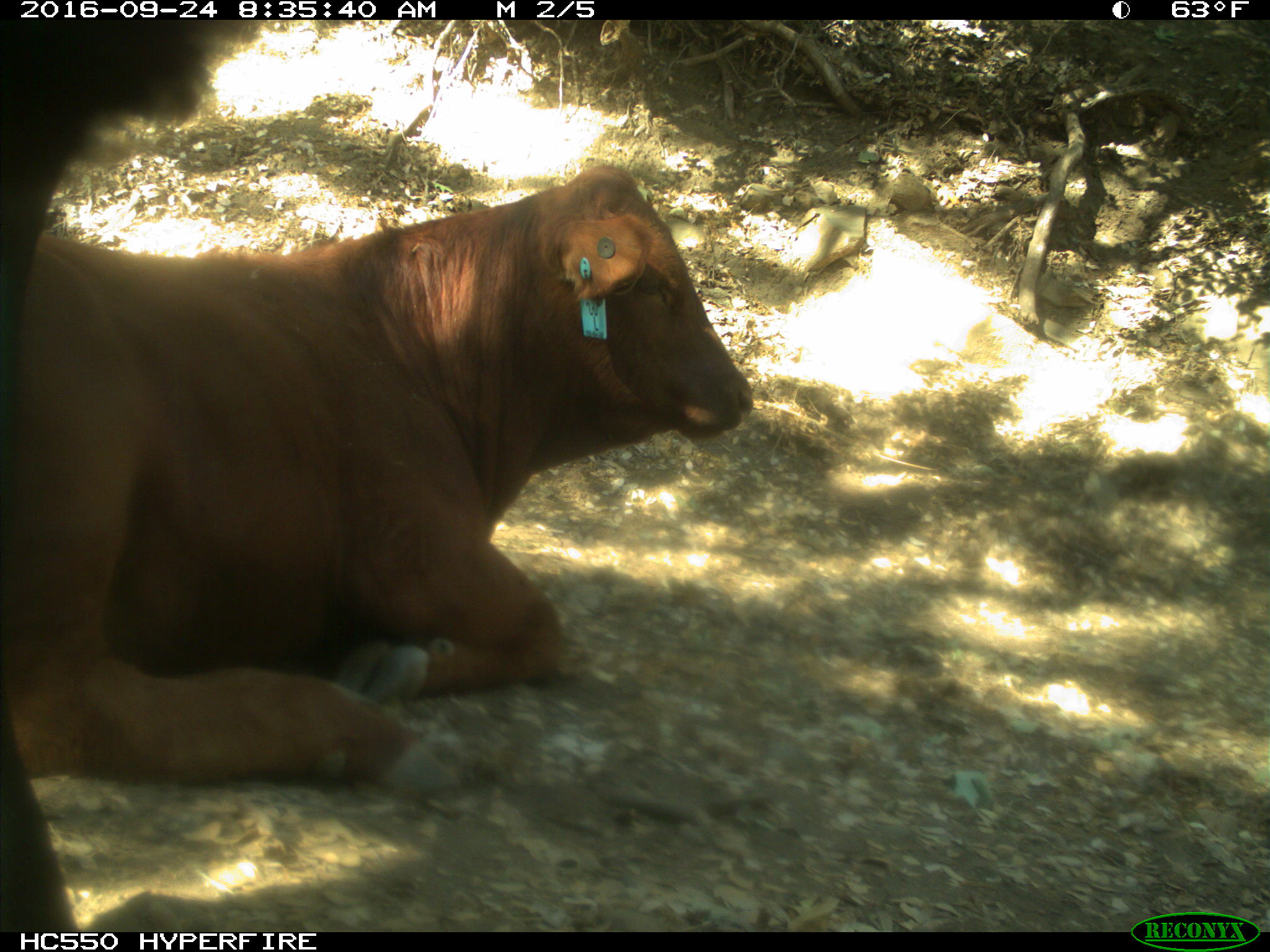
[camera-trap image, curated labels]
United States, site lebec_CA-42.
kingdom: Animalia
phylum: Chordata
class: Mammalia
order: Artiodactyla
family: Bovidae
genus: Bos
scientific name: Bos taurus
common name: domestic cow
Bos taurus (domestic cow).